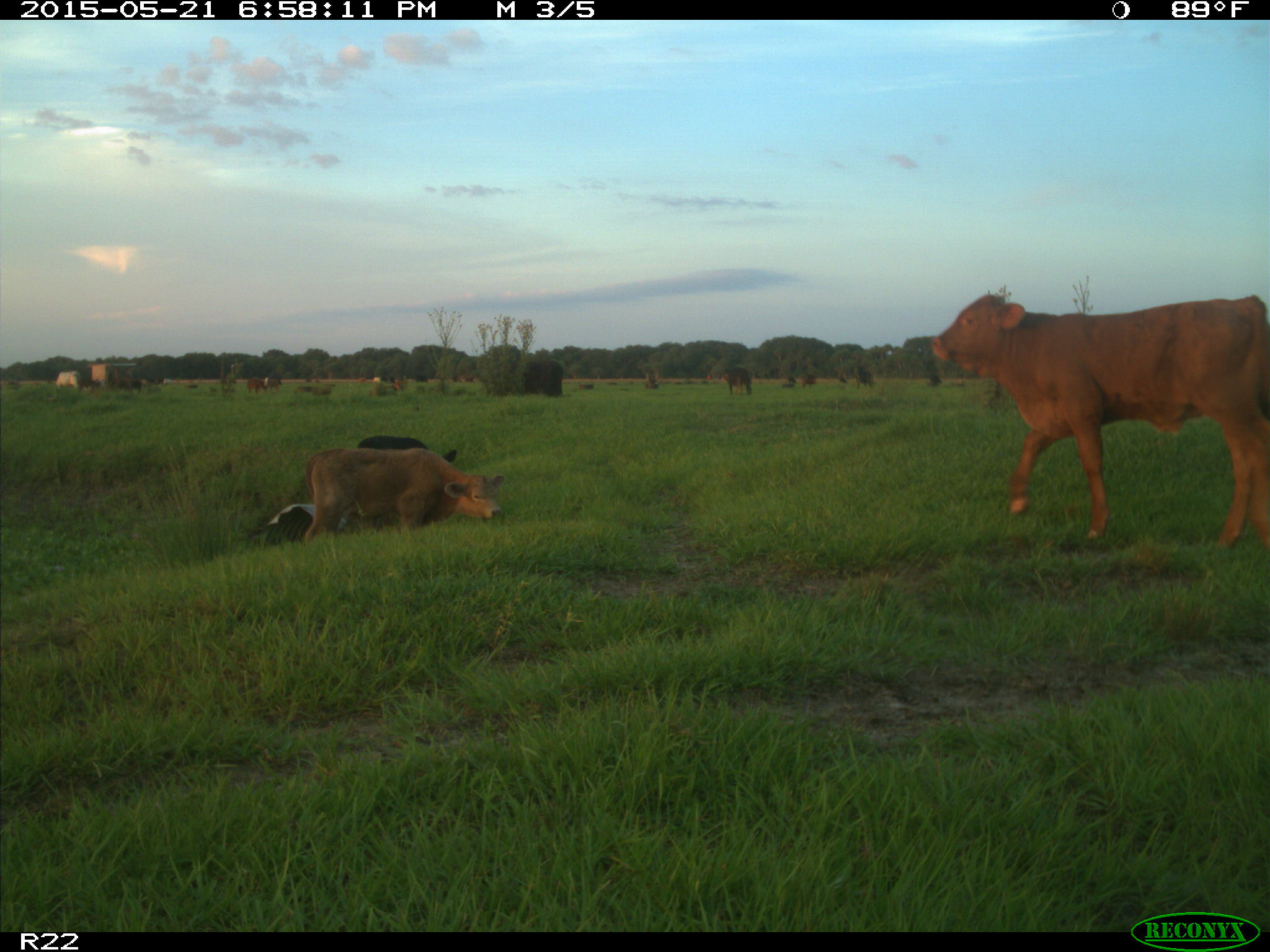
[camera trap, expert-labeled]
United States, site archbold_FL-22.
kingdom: Animalia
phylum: Chordata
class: Mammalia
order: Artiodactyla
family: Bovidae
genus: Bos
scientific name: Bos taurus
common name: domestic cow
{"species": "Bos taurus (domestic cow)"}